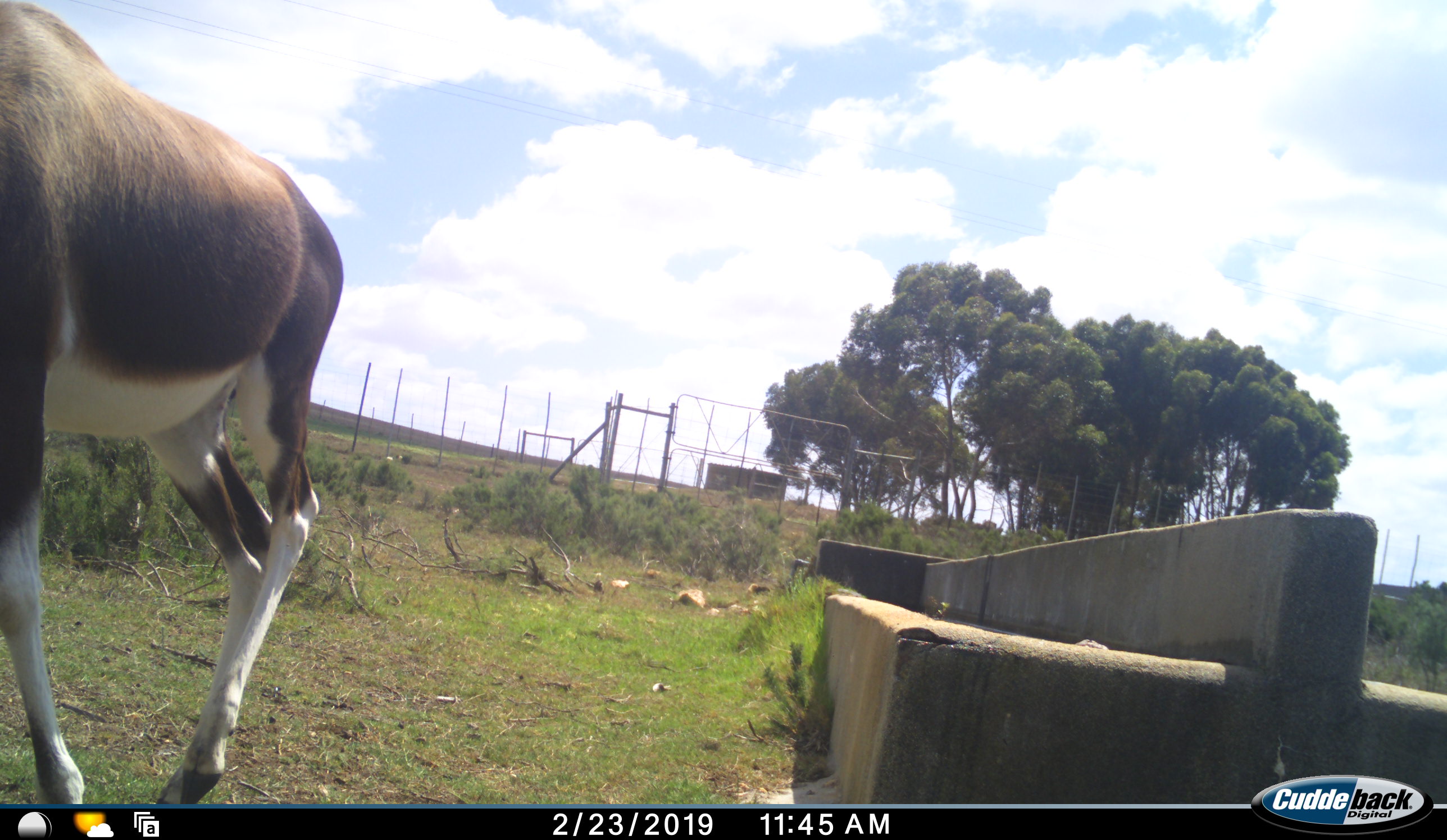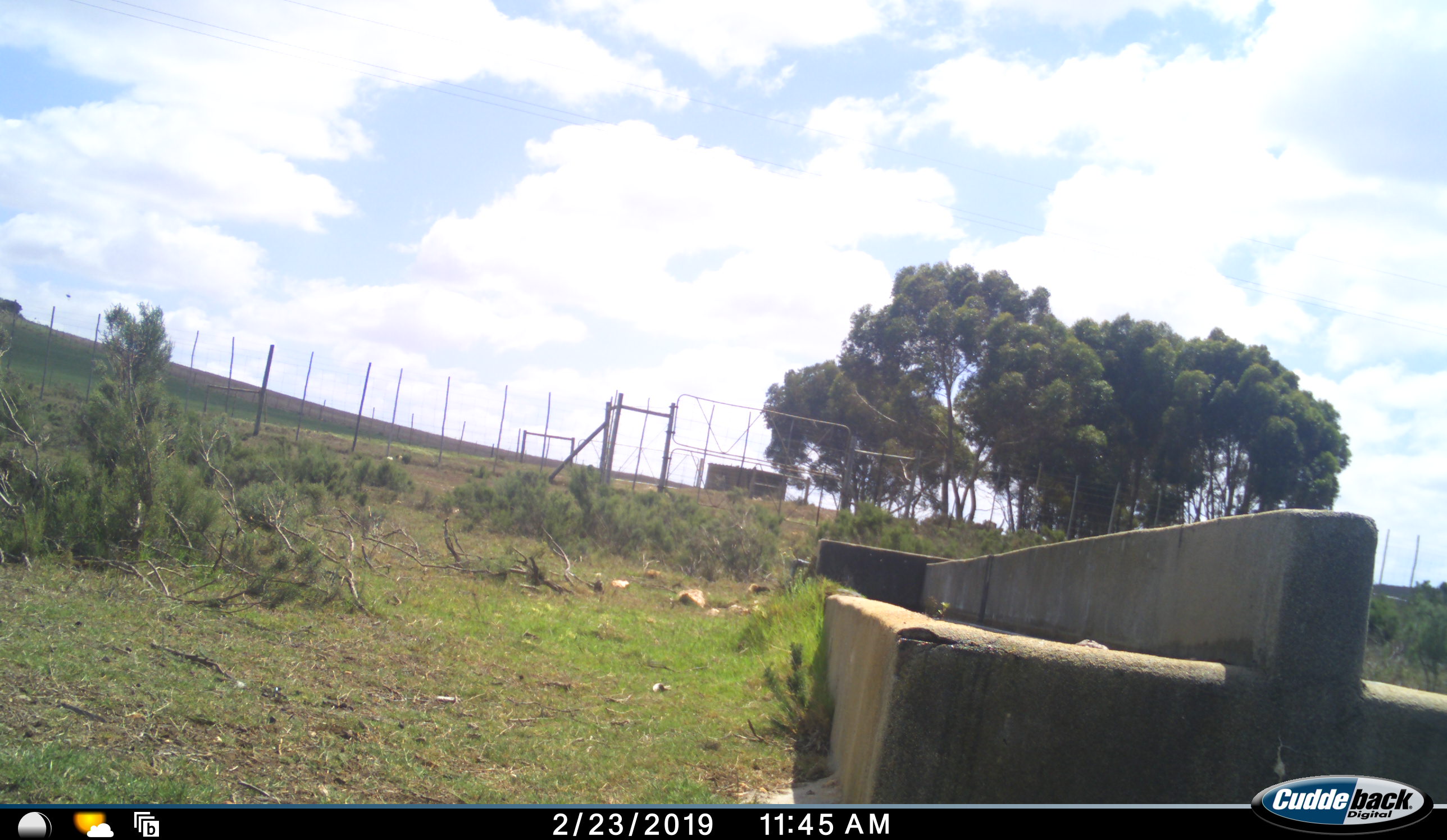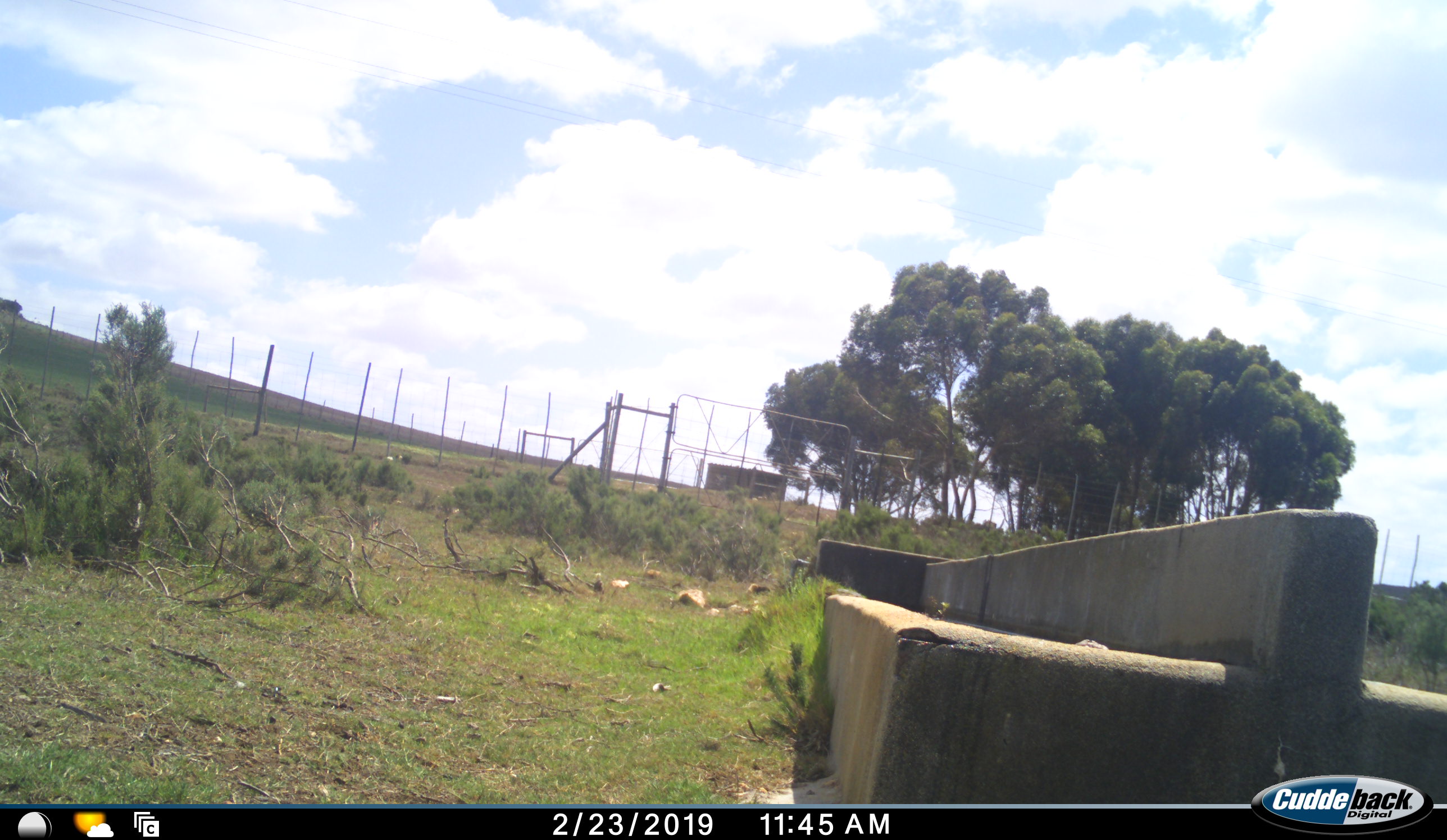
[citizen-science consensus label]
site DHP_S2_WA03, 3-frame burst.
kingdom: Animalia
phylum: Chordata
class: Mammalia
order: Artiodactyla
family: Bovidae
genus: Damaliscus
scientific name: Damaliscus pygargus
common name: bontebok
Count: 1.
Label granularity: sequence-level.